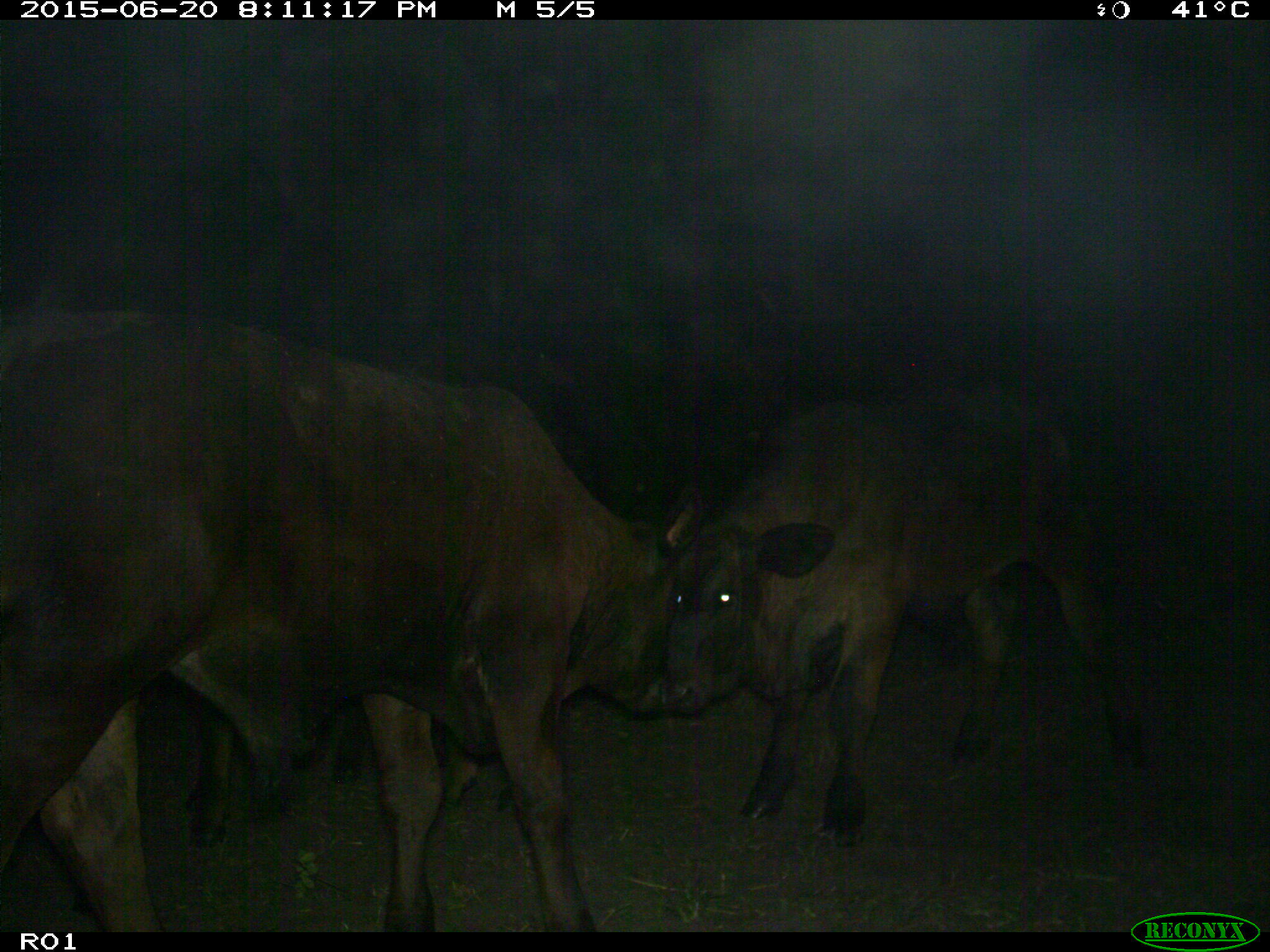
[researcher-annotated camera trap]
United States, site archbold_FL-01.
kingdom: Animalia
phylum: Chordata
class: Mammalia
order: Artiodactyla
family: Bovidae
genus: Bos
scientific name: Bos taurus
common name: domestic cow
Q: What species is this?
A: Bos taurus (domestic cow).